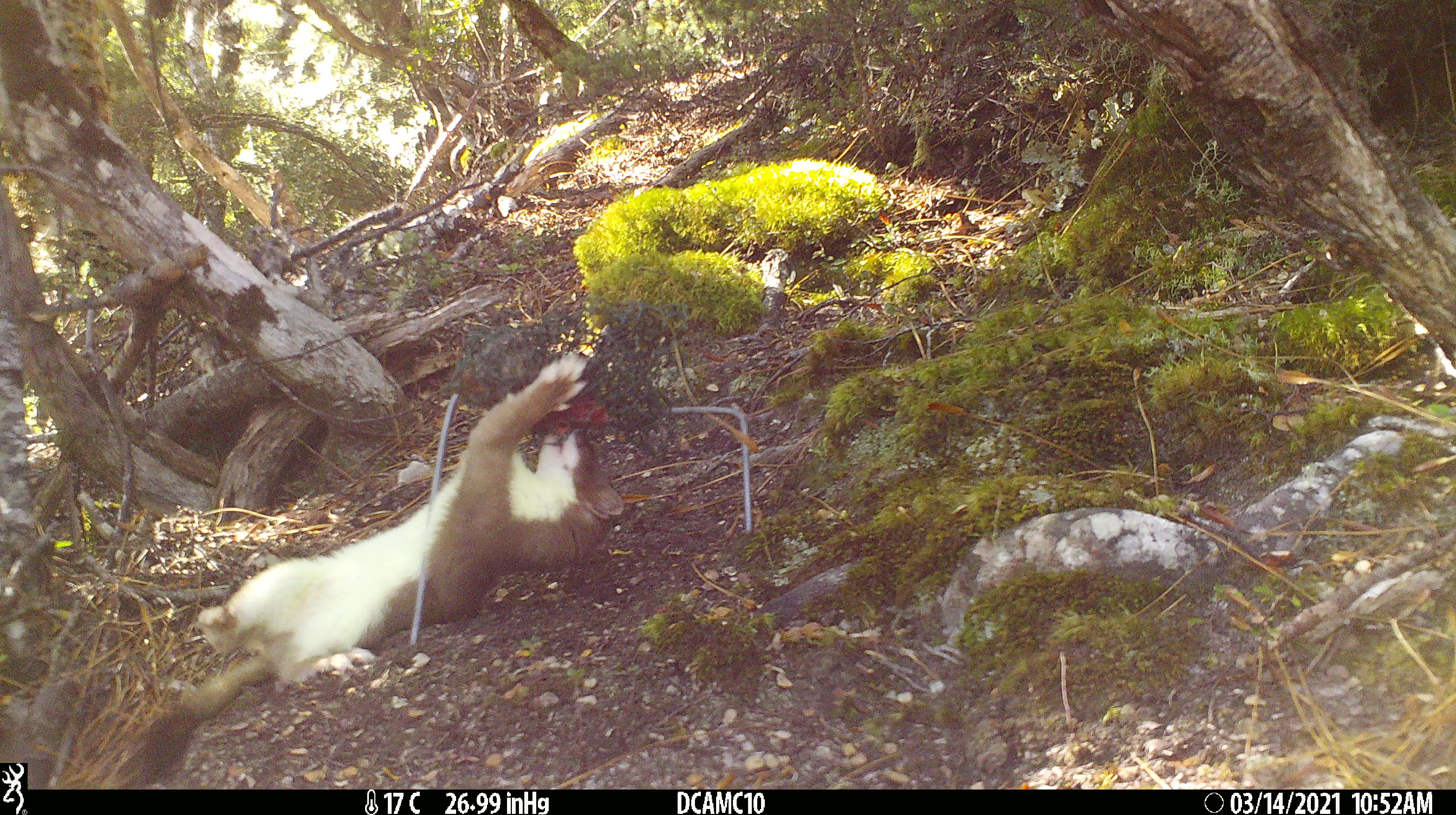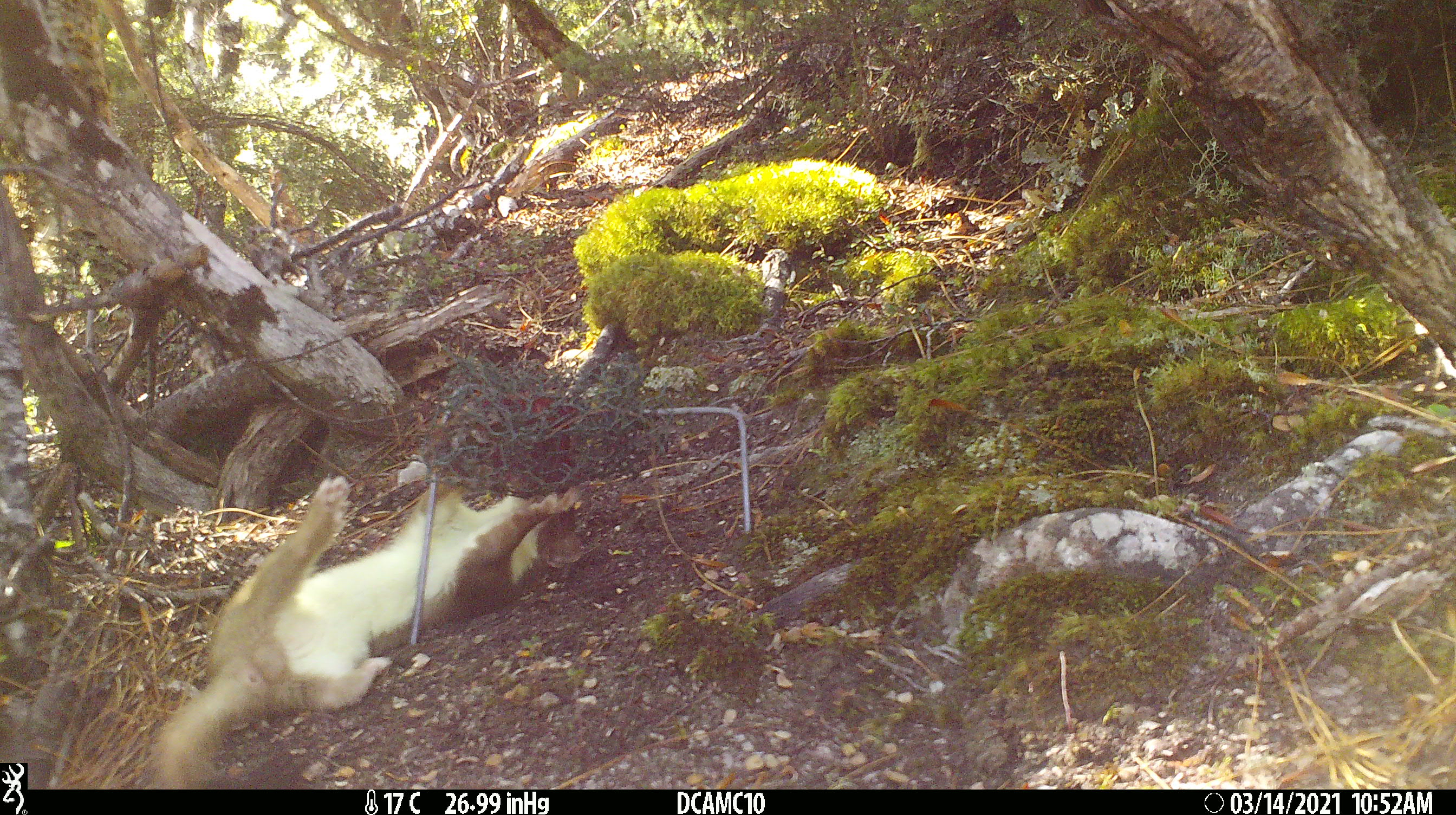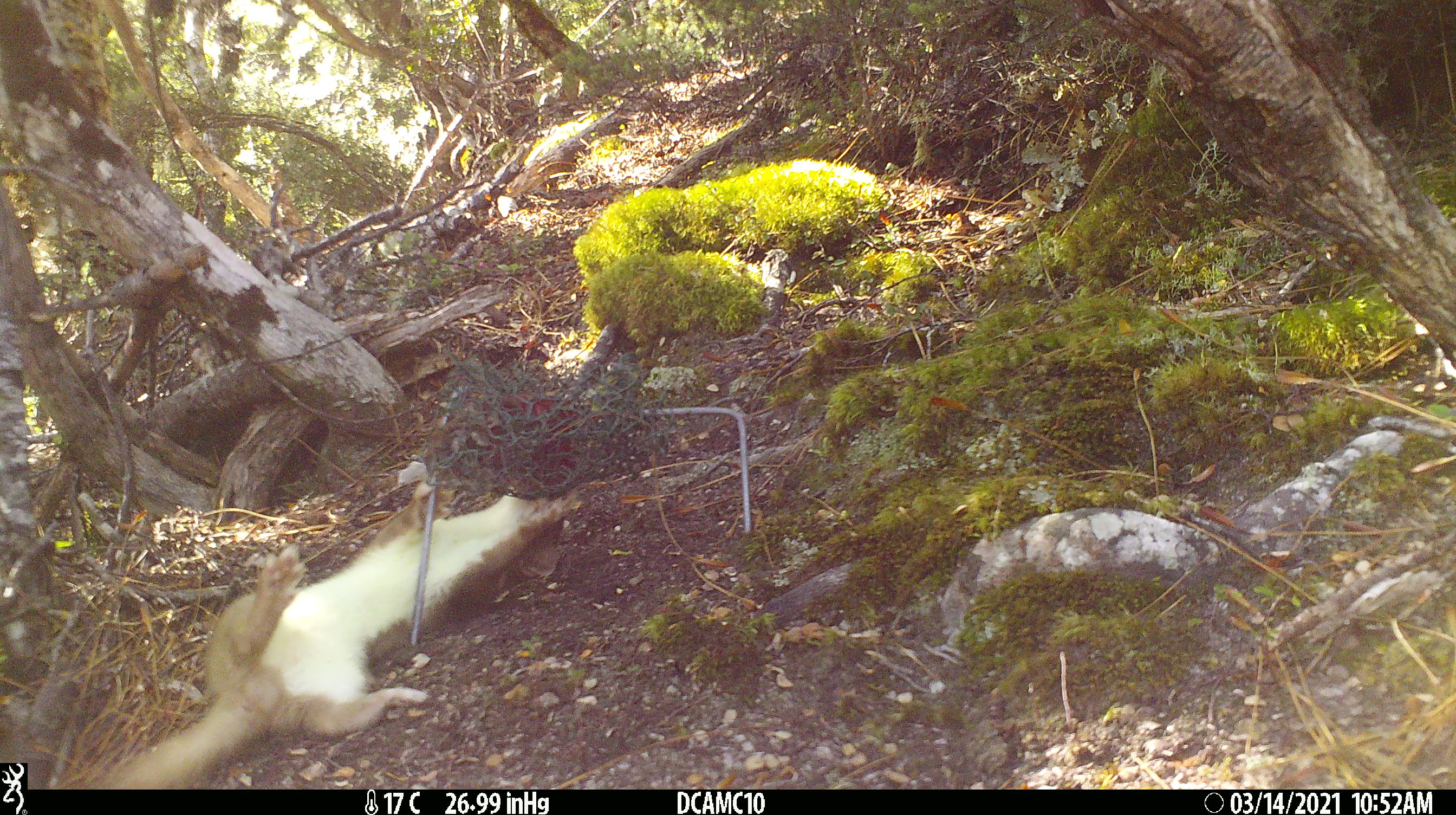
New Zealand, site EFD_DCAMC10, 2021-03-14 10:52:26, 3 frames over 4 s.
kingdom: Animalia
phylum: Chordata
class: Mammalia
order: Carnivora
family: Mustelidae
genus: Mustela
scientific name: Mustela erminea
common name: stoat